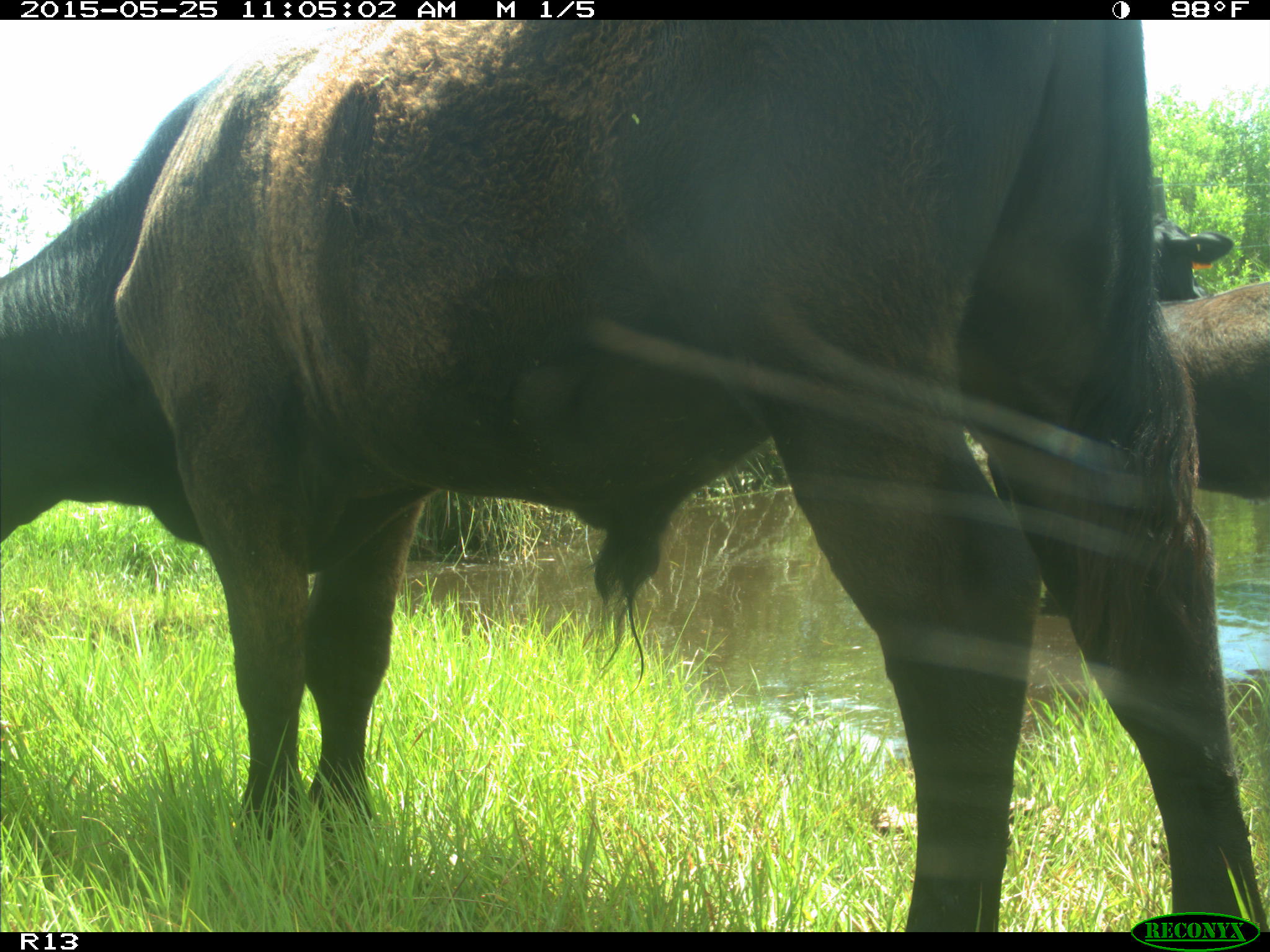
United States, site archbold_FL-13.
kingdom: Animalia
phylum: Chordata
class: Mammalia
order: Artiodactyla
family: Bovidae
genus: Bos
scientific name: Bos taurus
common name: domestic cow